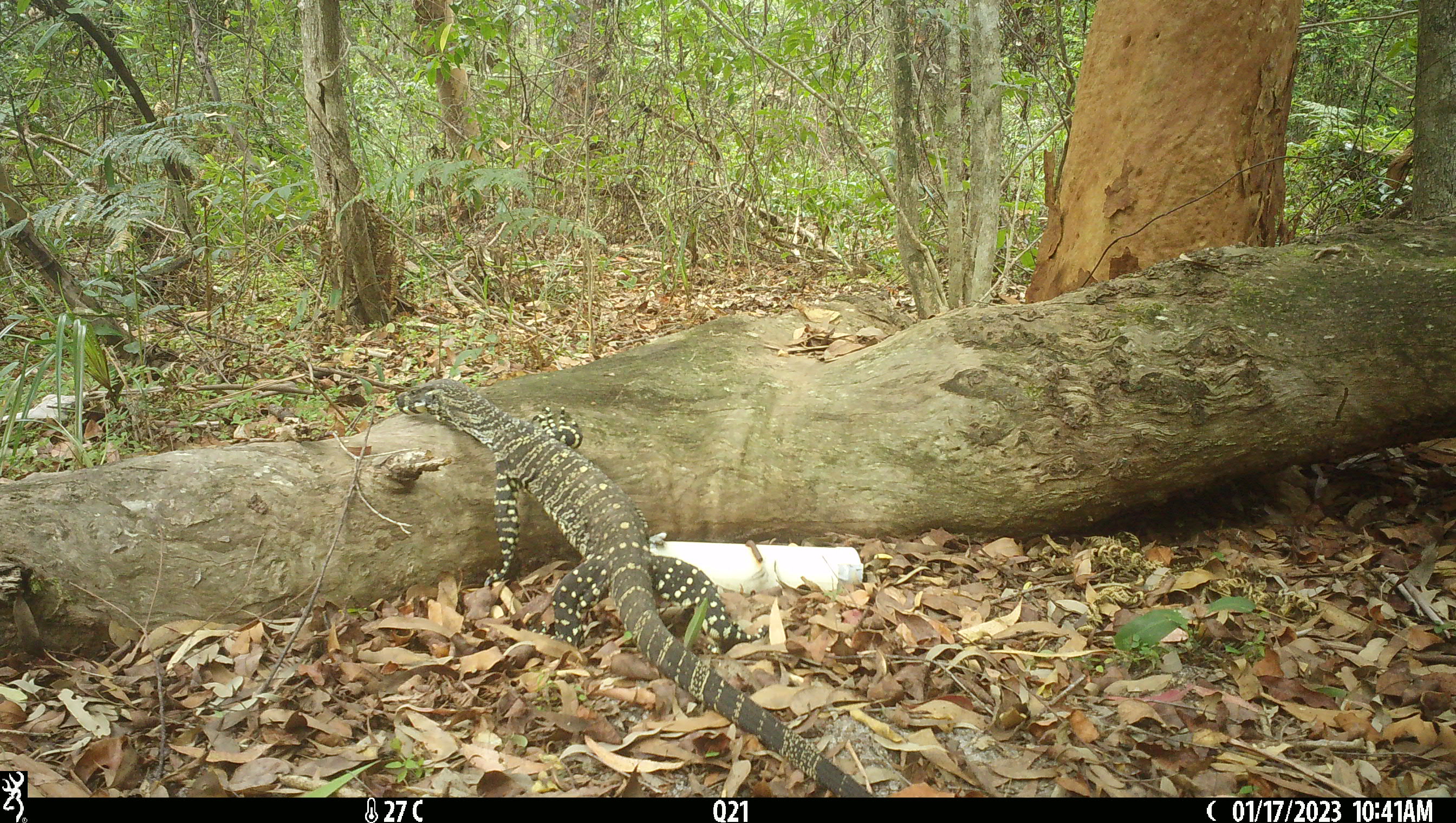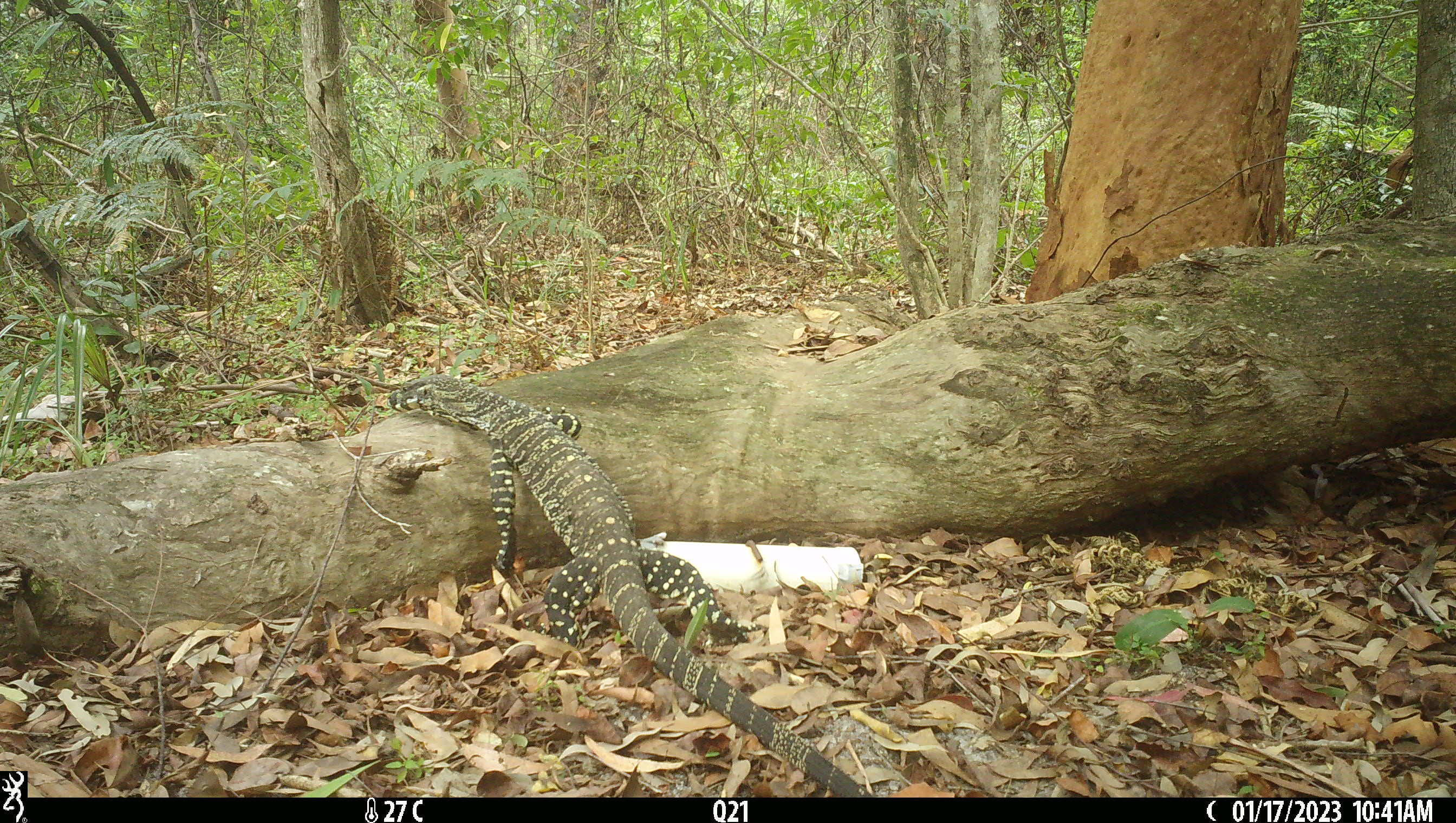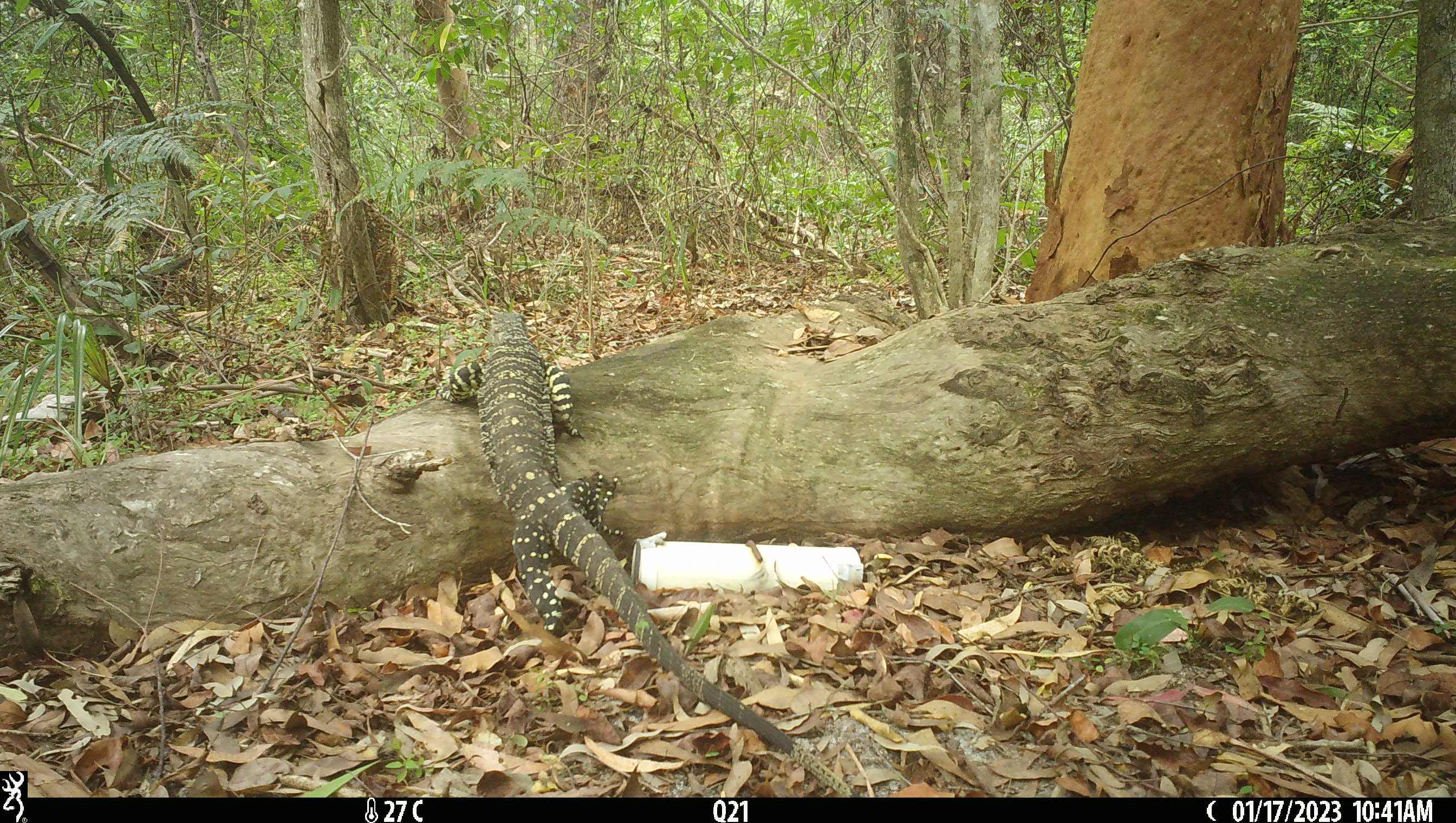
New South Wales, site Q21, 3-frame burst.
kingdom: Animalia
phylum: Chordata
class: Reptilia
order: Squamata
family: Varanidae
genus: Varanus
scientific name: Varanus varius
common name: lace monitor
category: goanna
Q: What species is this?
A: Goanna (lace monitor) (Varanus varius).